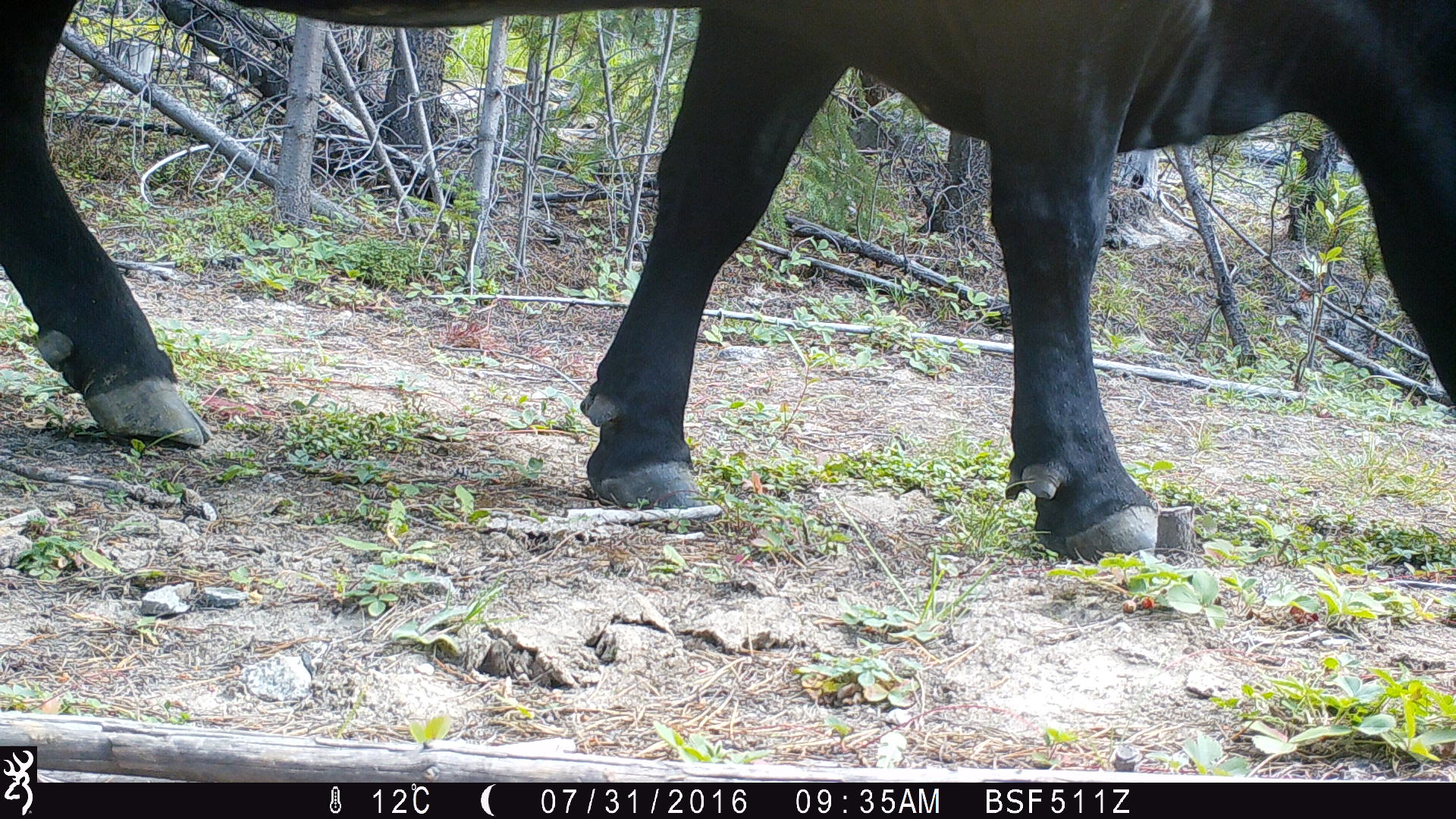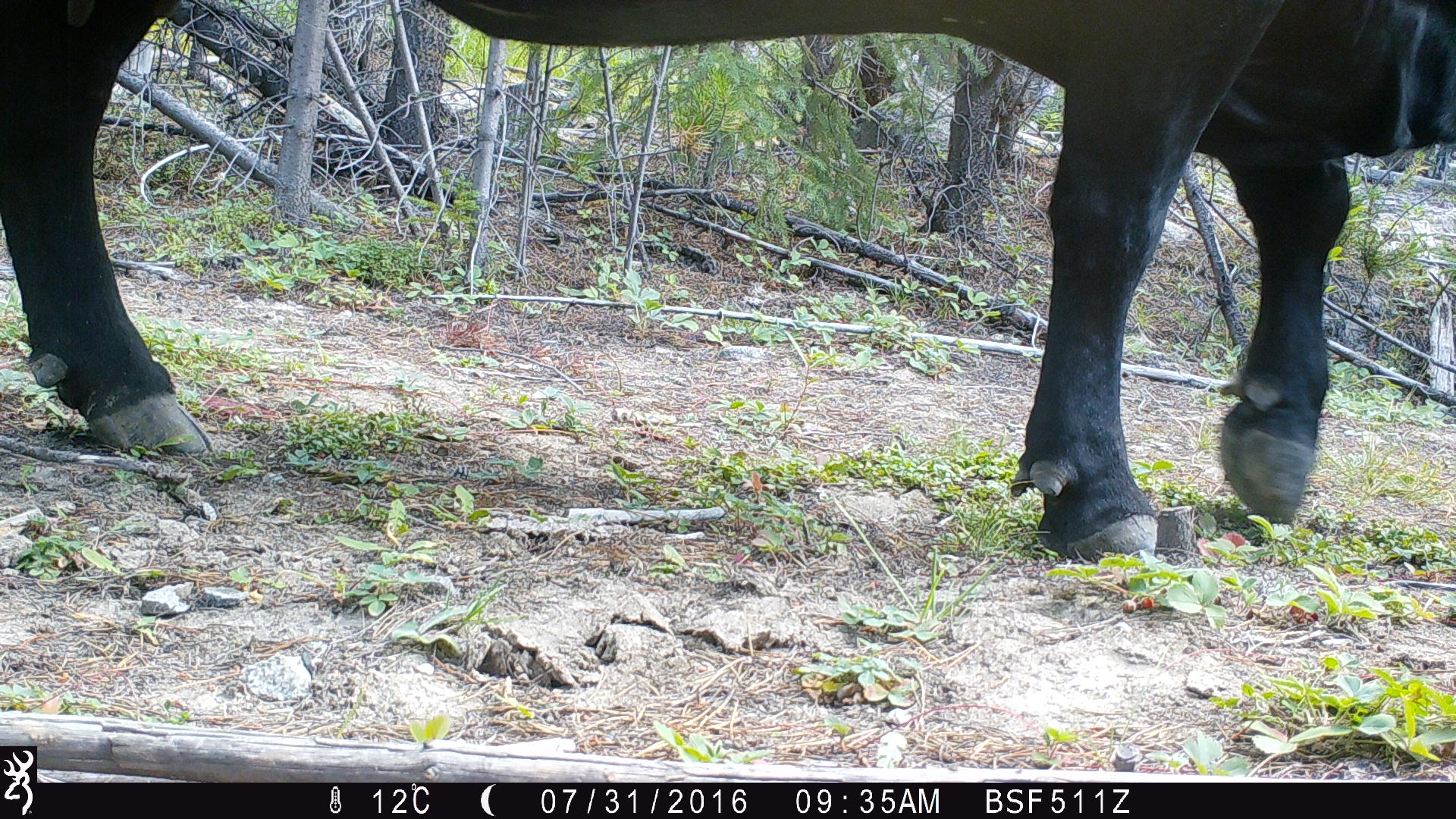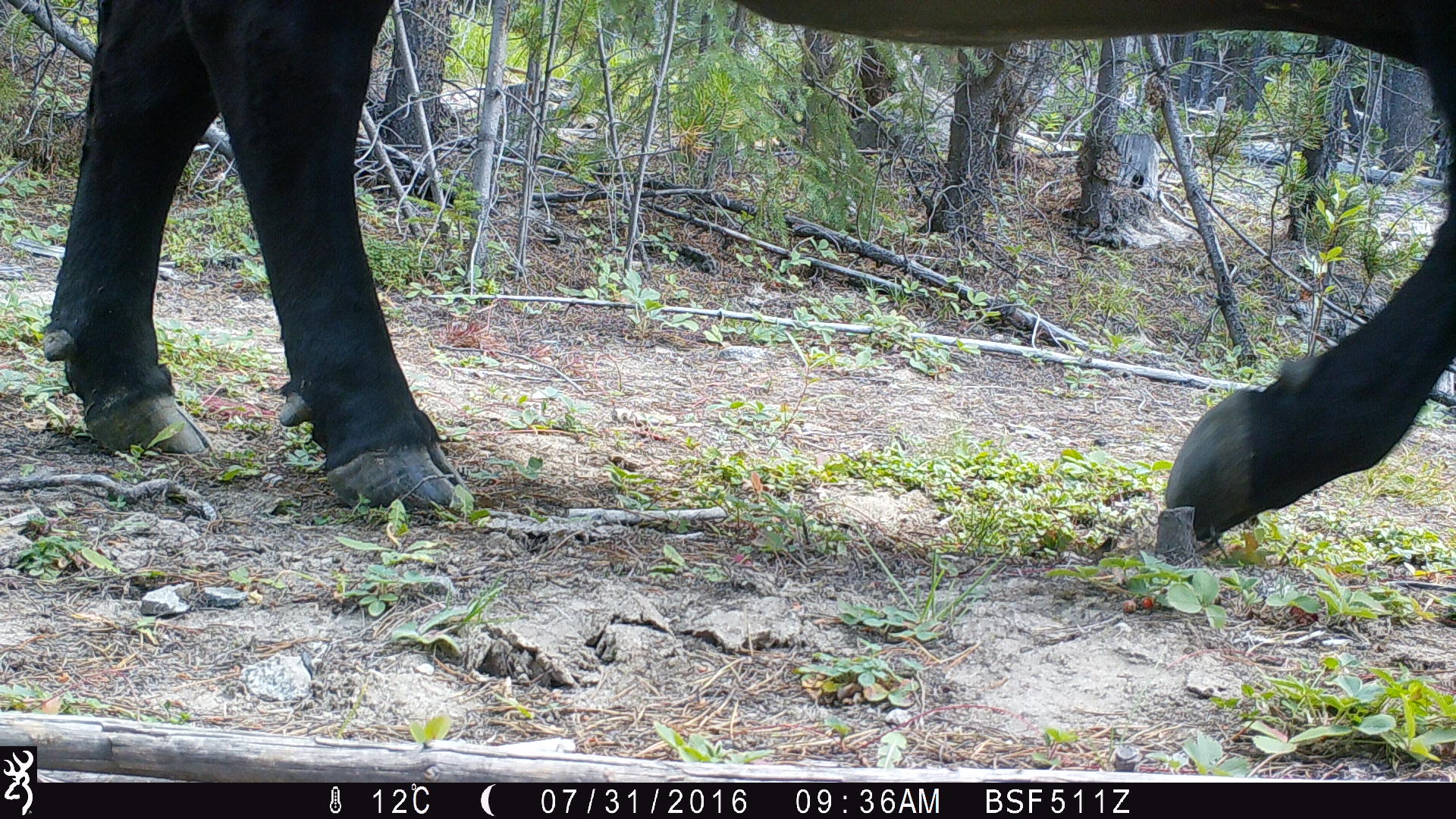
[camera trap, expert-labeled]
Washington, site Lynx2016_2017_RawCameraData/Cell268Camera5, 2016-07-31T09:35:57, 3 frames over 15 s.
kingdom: Animalia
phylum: Chordata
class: Mammalia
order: Artiodactyla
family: Bovidae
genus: Bos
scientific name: Bos taurus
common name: domestic cattle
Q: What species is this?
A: Domestic cattle (Bos taurus).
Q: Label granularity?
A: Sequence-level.